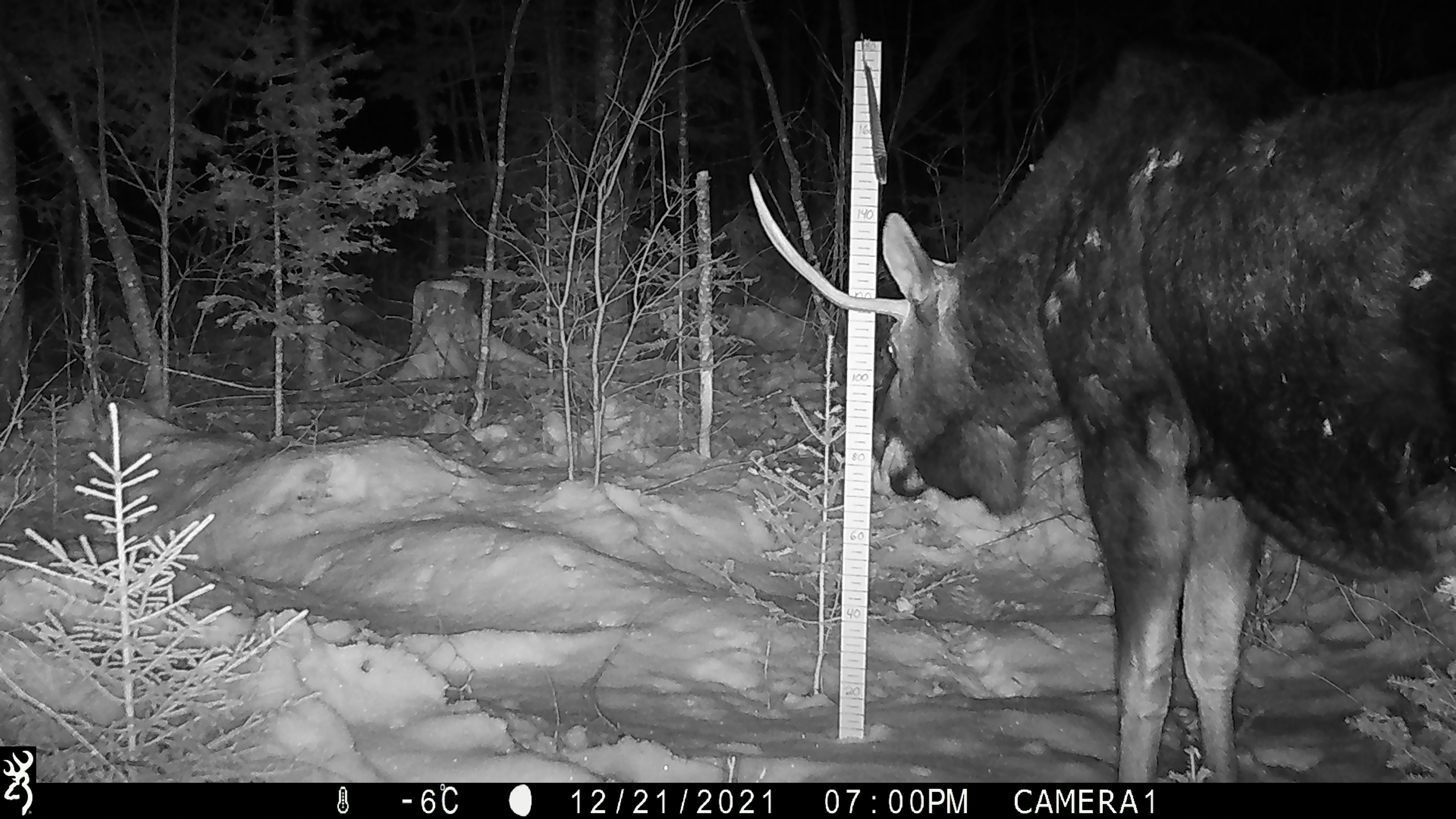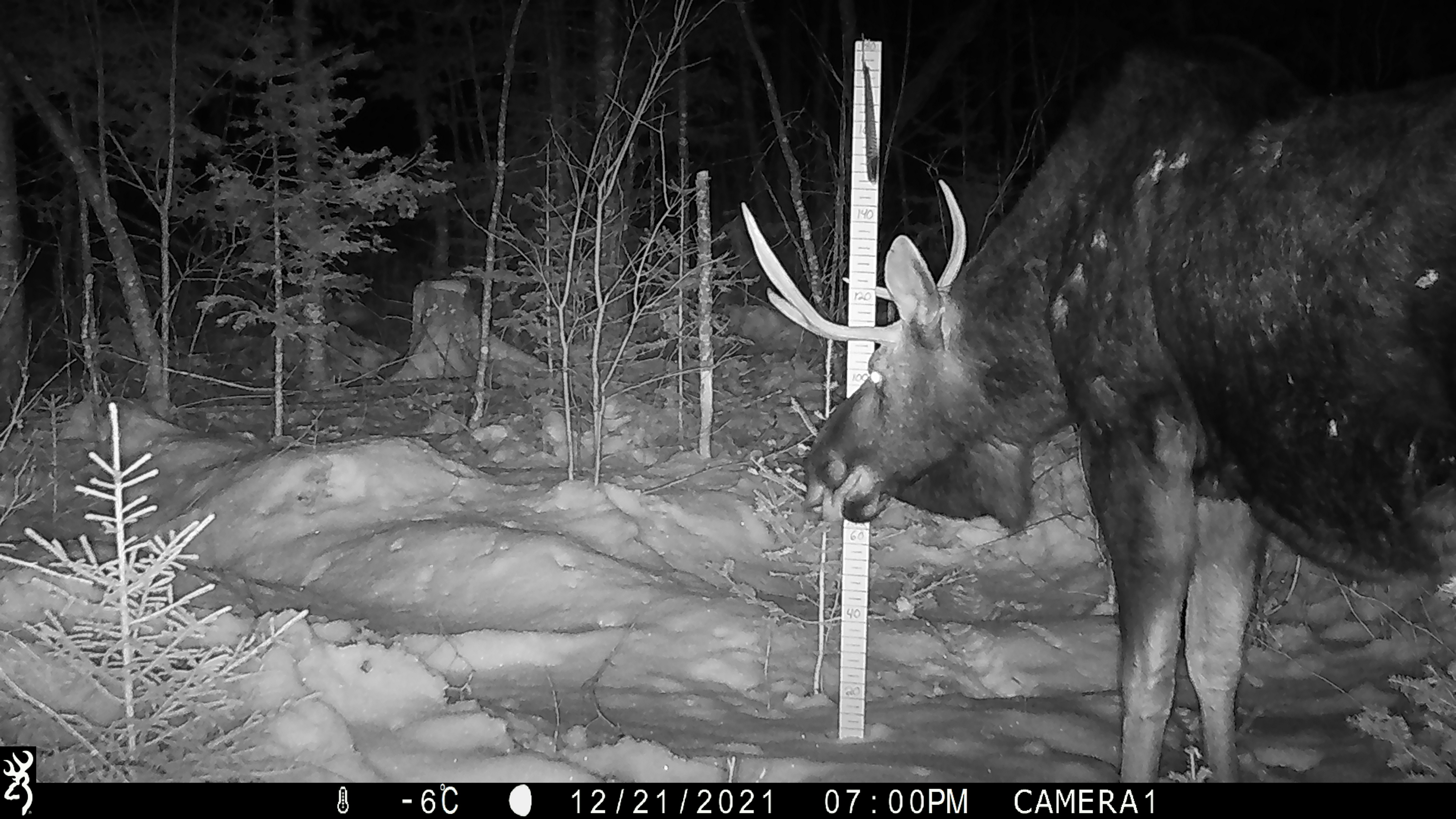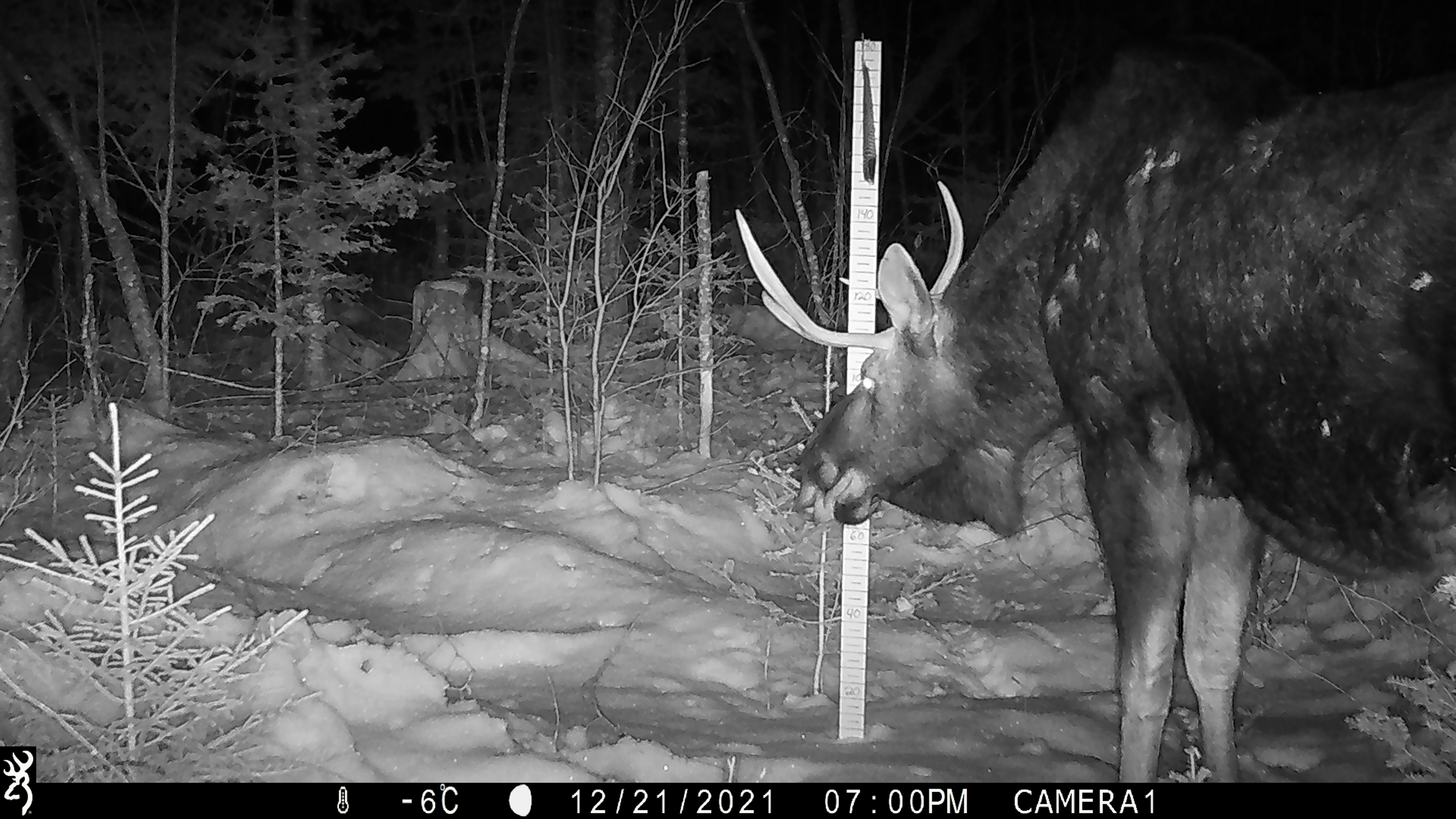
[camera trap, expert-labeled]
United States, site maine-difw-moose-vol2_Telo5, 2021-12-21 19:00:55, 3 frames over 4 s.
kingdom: Animalia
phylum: Chordata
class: Mammalia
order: Artiodactyla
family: Cervidae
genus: Alces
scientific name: Alces alces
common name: moose